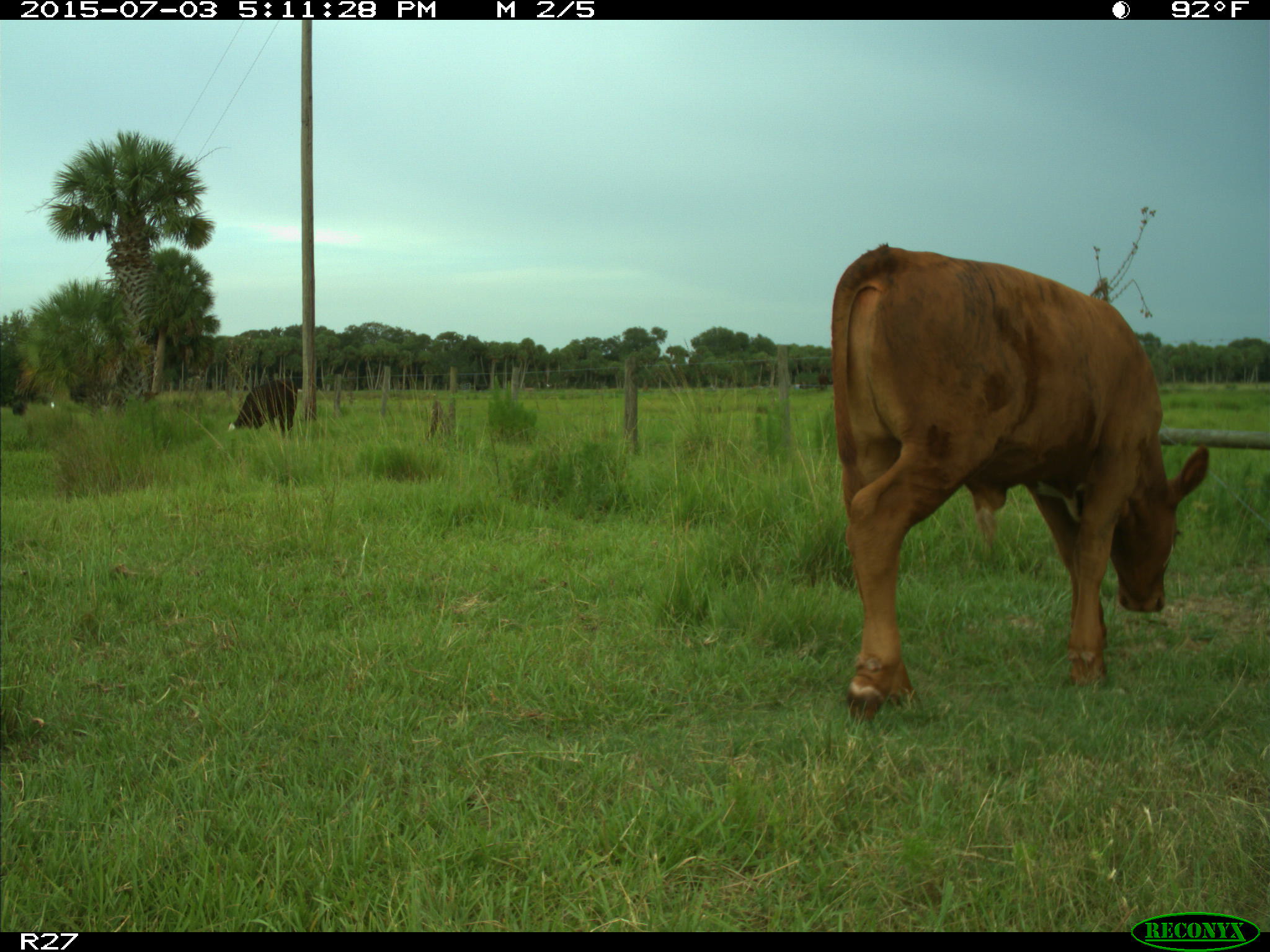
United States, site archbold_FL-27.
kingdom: Animalia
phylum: Chordata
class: Mammalia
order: Artiodactyla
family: Bovidae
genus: Bos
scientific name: Bos taurus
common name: domestic cow